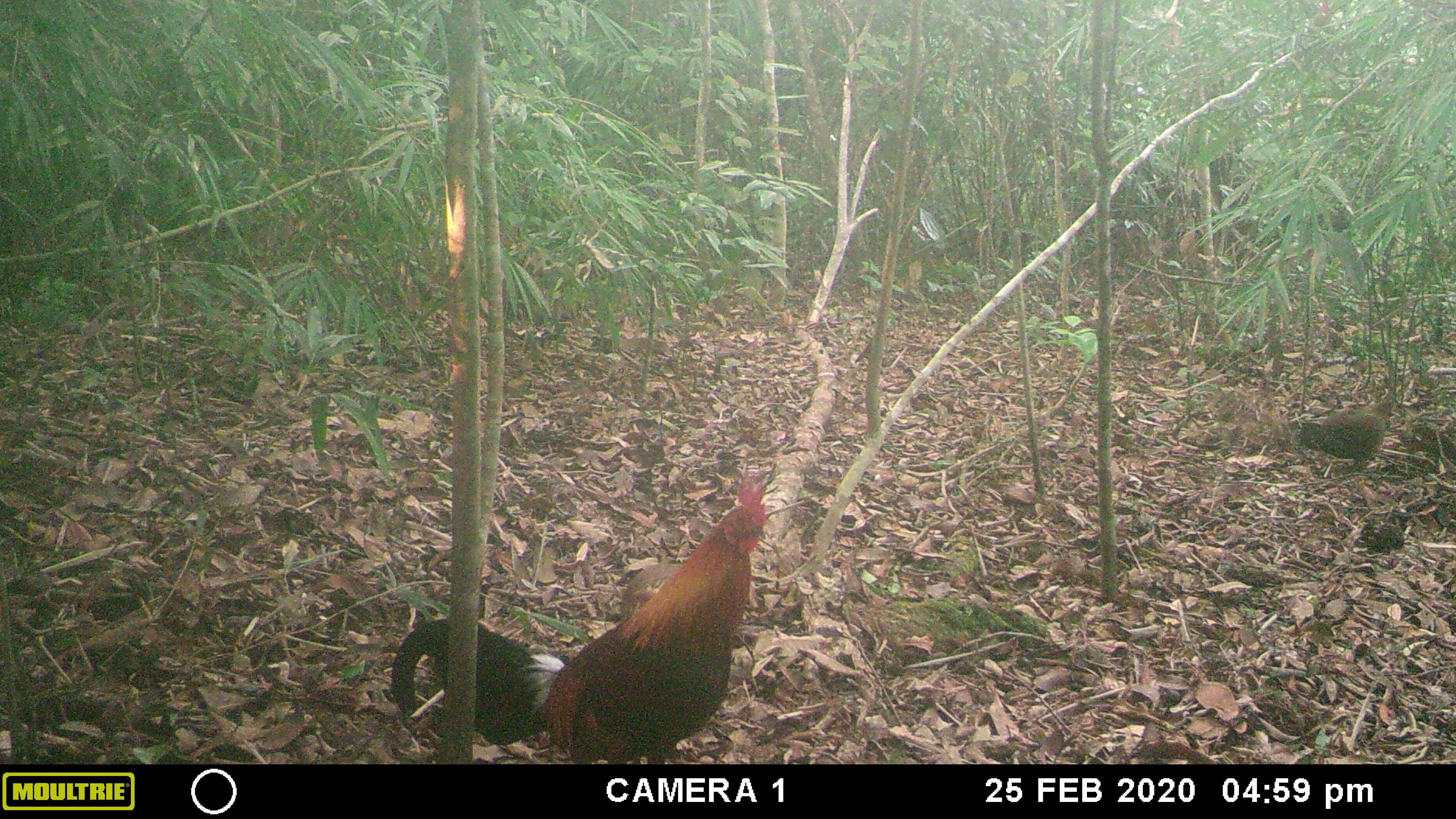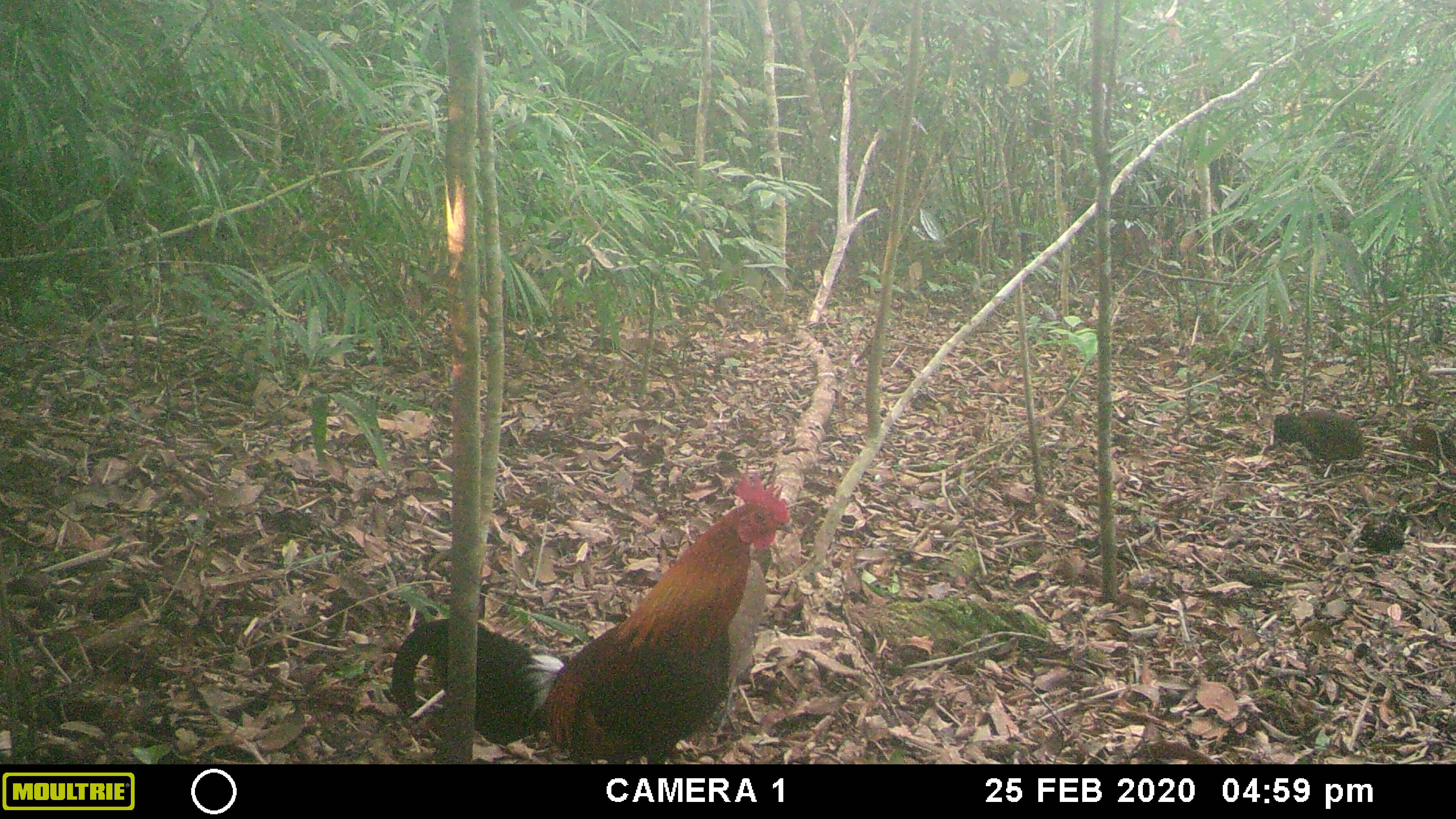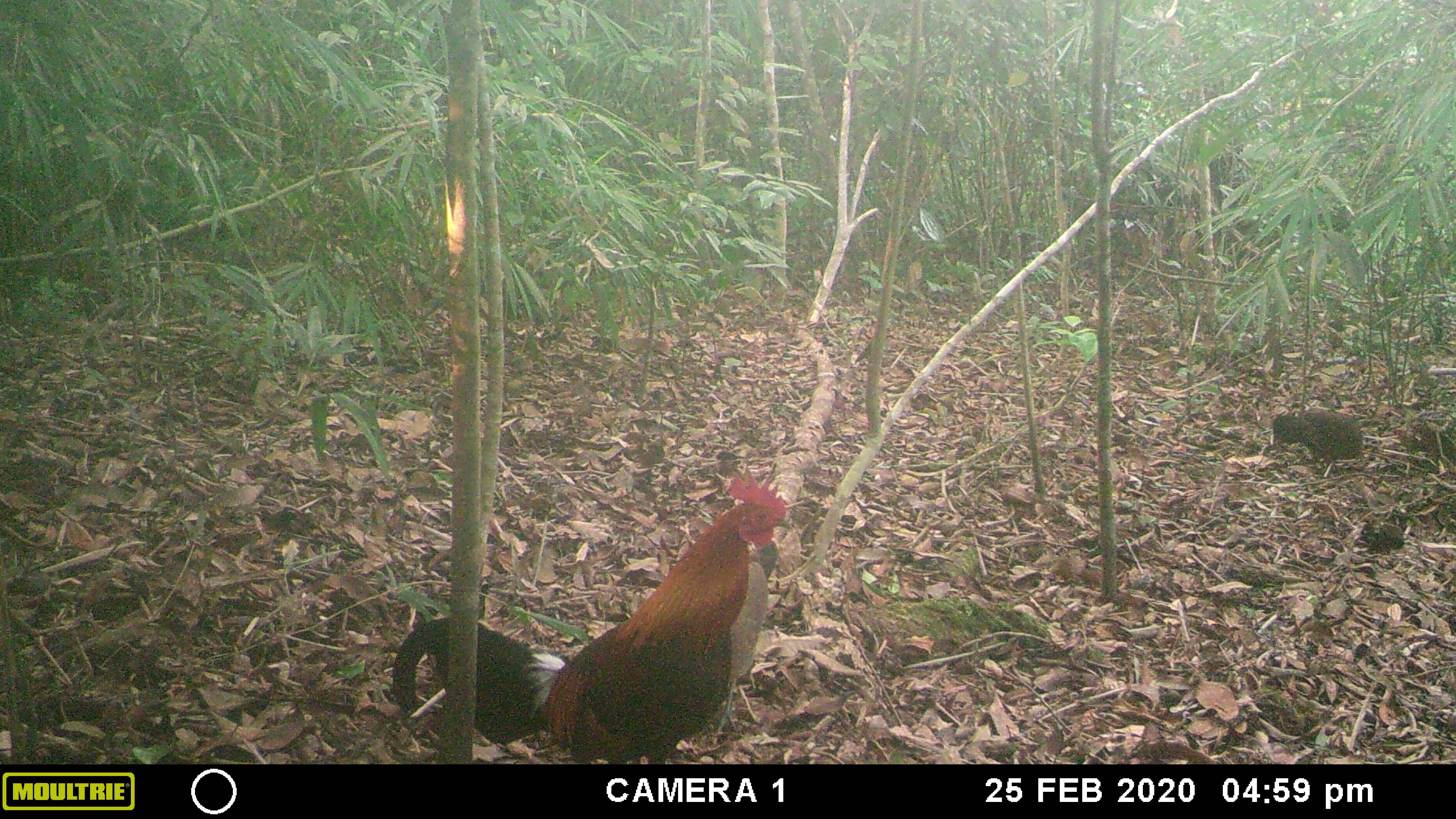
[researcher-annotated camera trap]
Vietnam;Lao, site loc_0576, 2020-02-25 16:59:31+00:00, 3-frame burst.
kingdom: Animalia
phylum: Chordata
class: Aves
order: Galliformes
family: Phasianidae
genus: Gallus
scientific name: Gallus gallus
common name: red junglefowl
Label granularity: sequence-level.